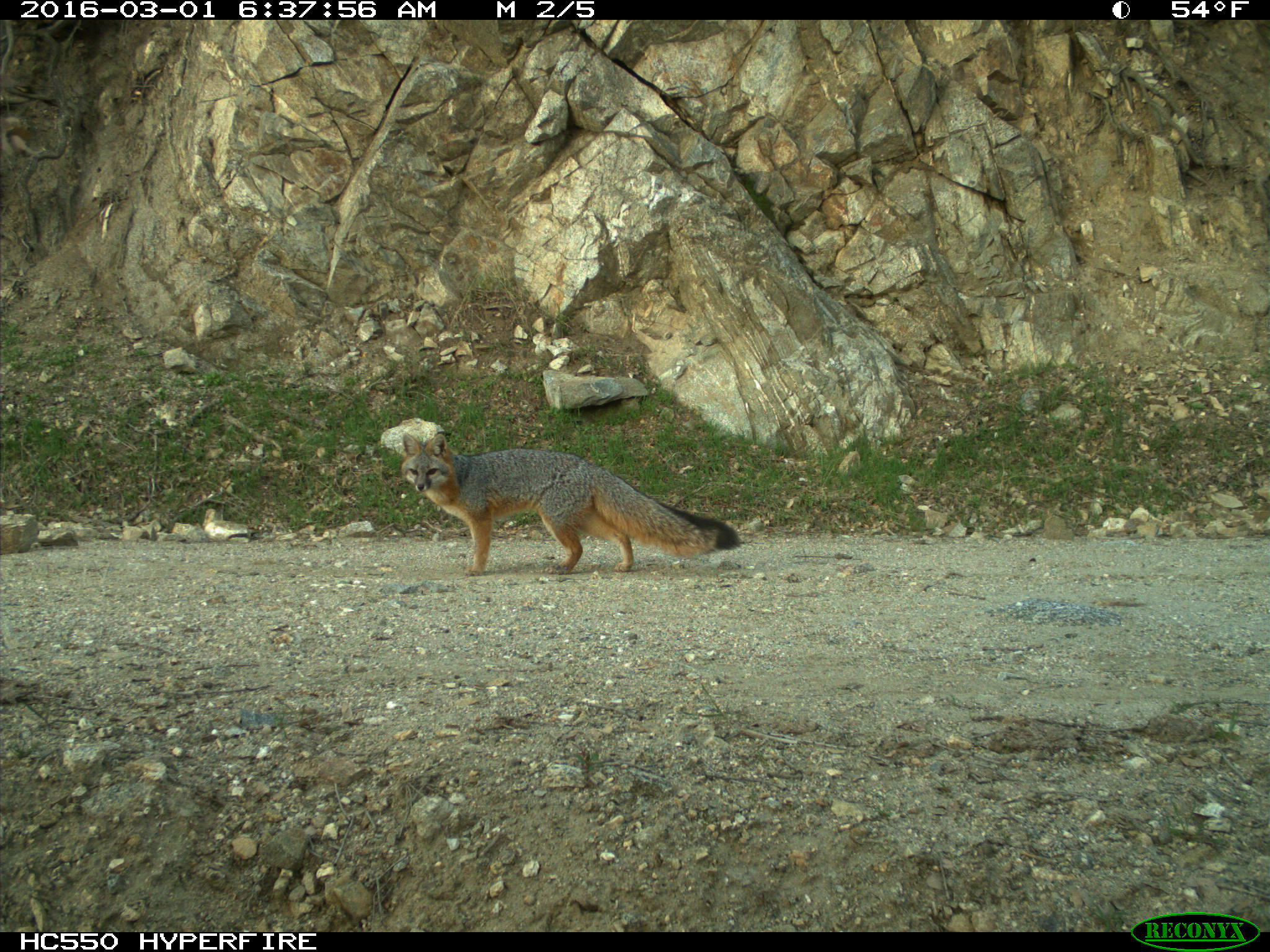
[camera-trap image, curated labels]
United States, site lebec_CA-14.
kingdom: Animalia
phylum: Chordata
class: Mammalia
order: Carnivora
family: Canidae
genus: Urocyon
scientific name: Urocyon cinereoargenteus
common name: gray fox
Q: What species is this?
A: Urocyon cinereoargenteus (gray fox).